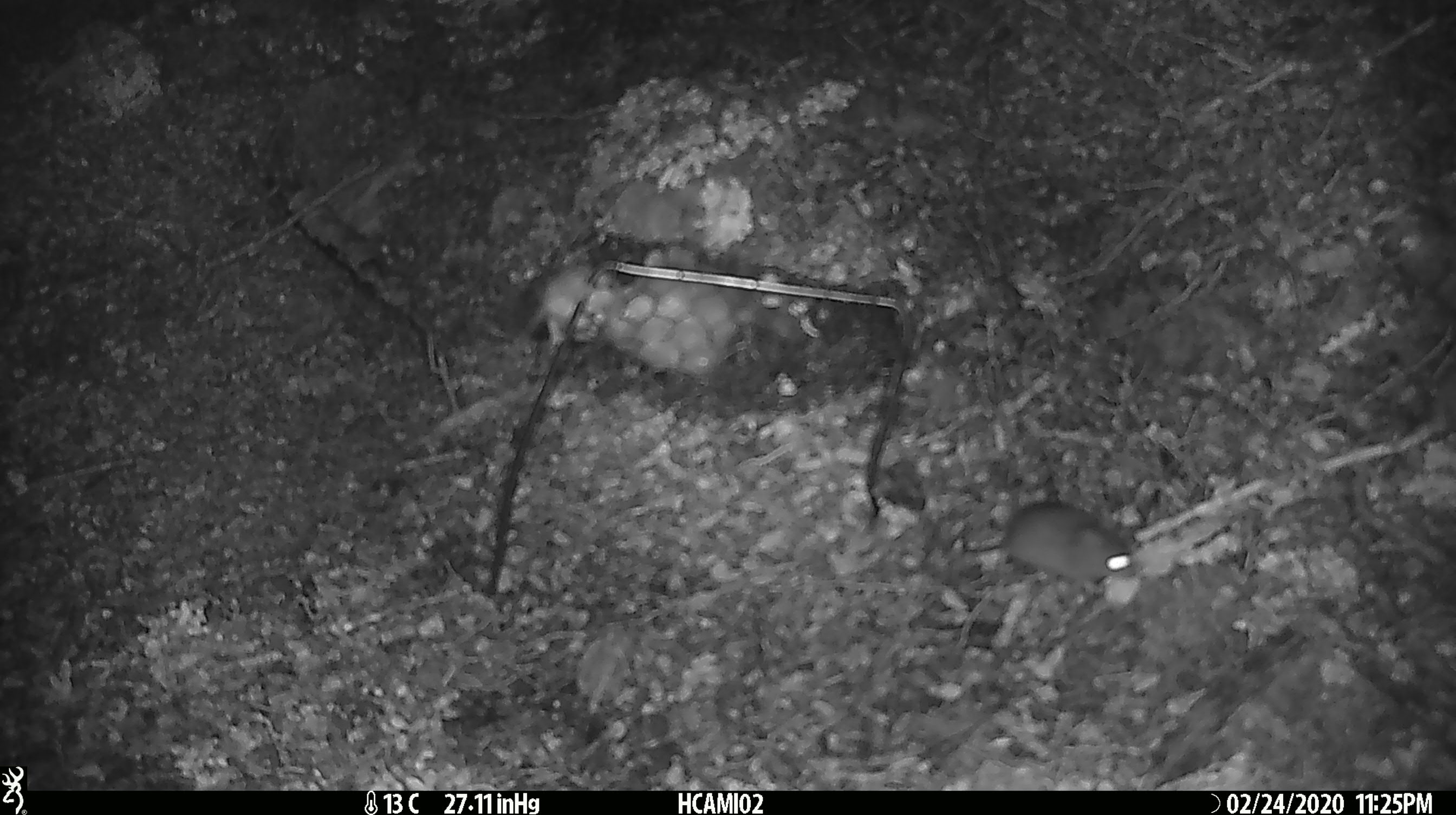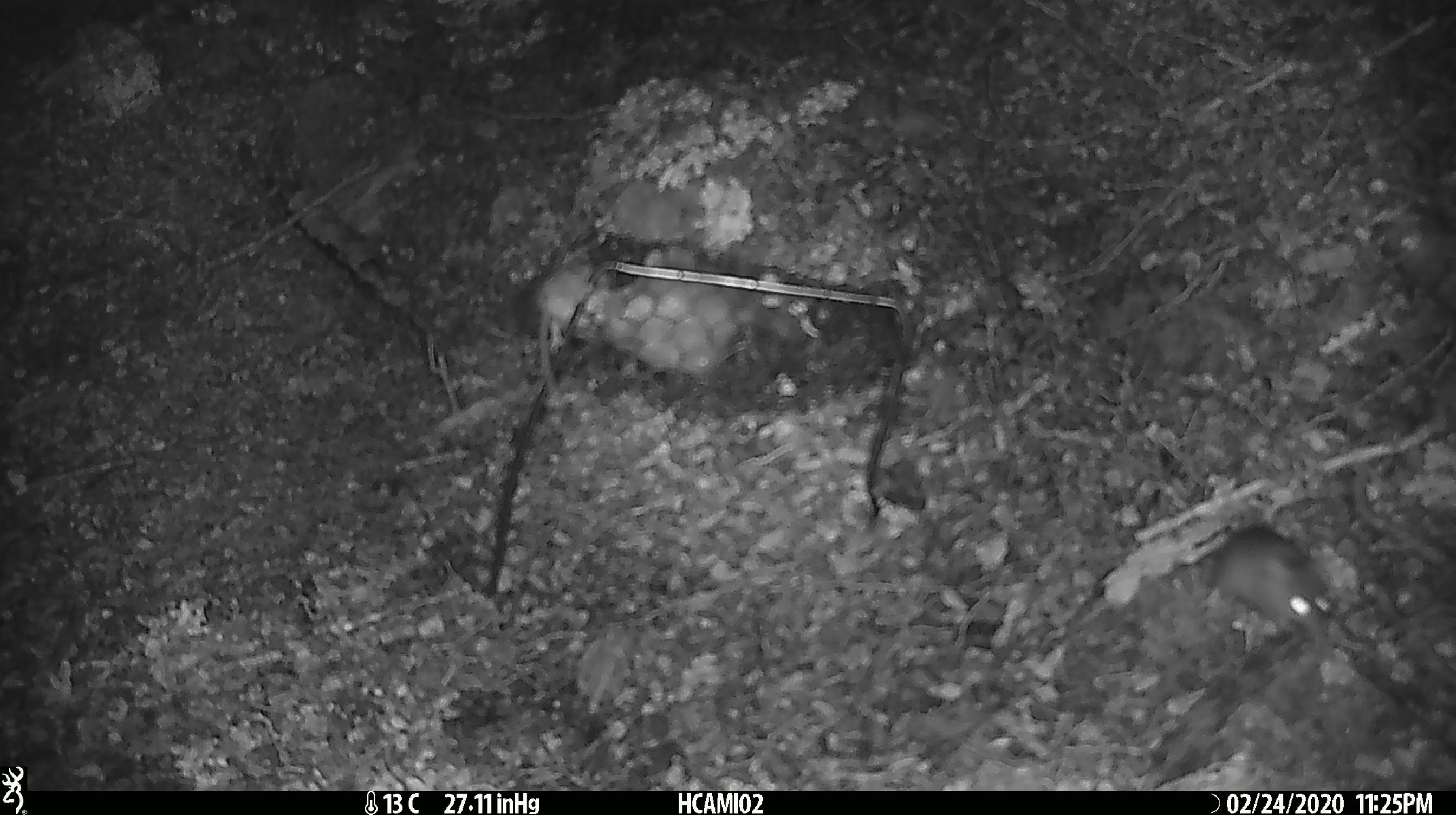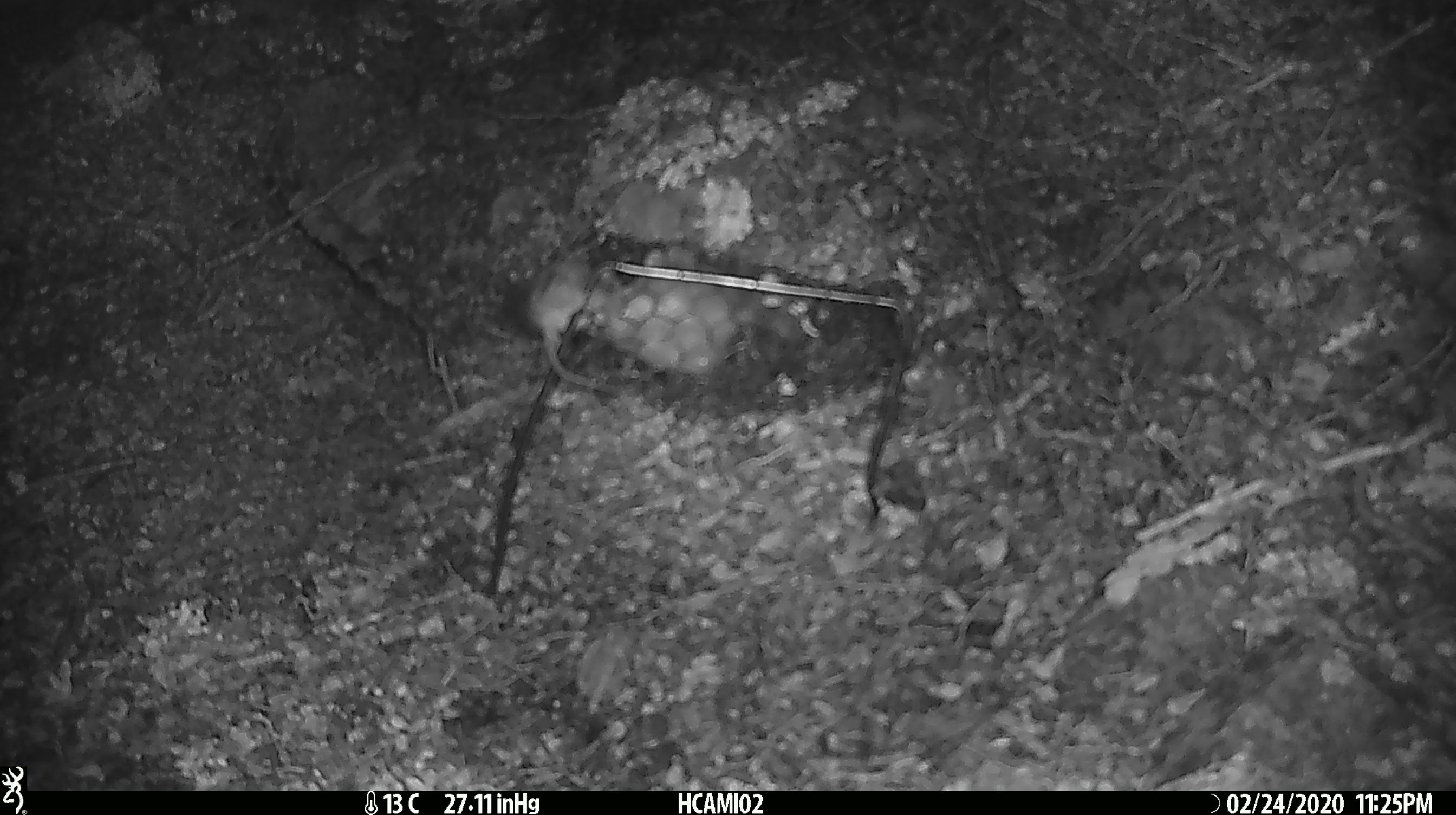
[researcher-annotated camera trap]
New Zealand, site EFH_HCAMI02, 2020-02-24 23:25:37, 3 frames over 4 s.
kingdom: Animalia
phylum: Chordata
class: Mammalia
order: Rodentia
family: Muridae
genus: Mus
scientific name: Mus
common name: mouse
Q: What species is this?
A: Mouse (Mus).